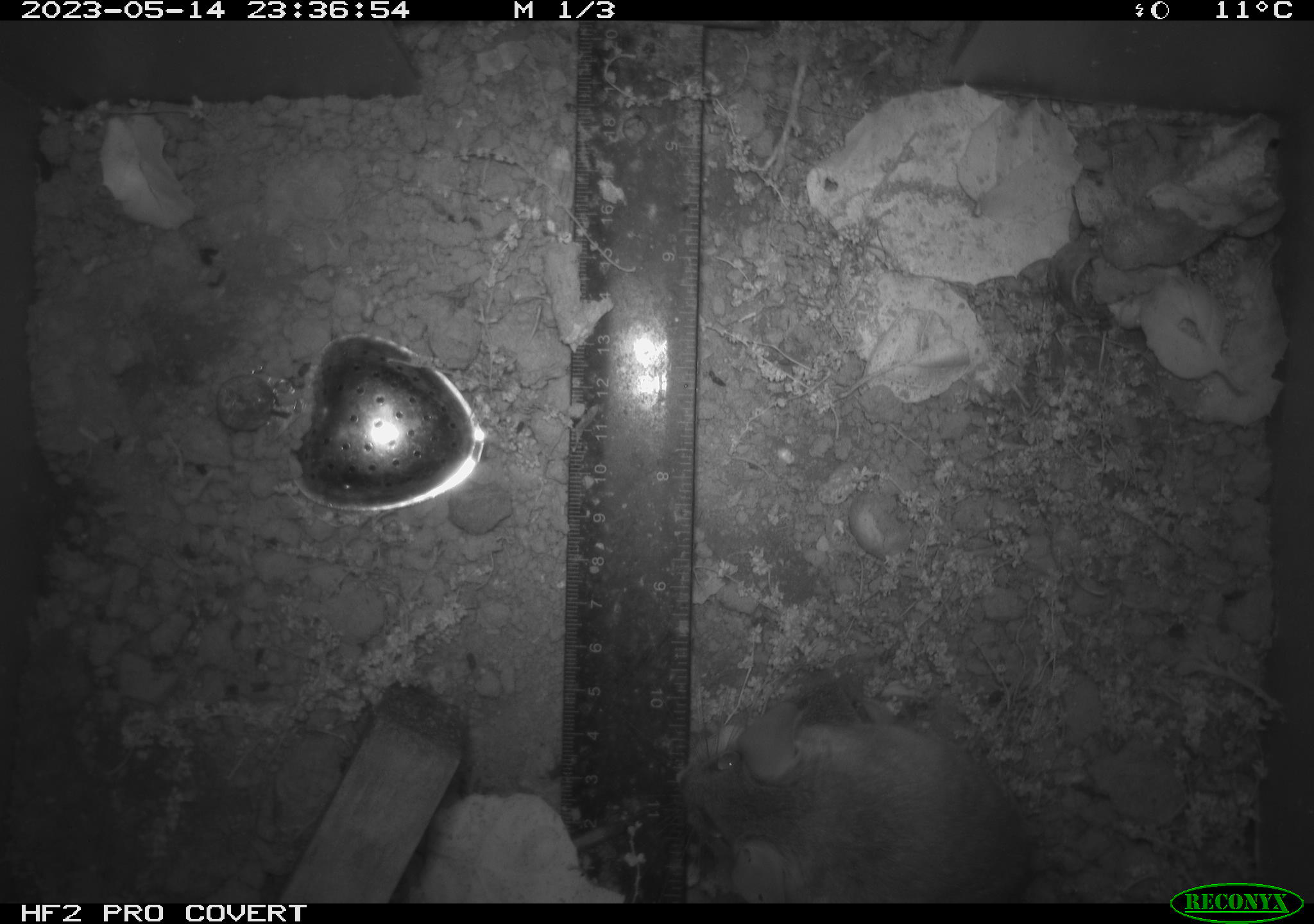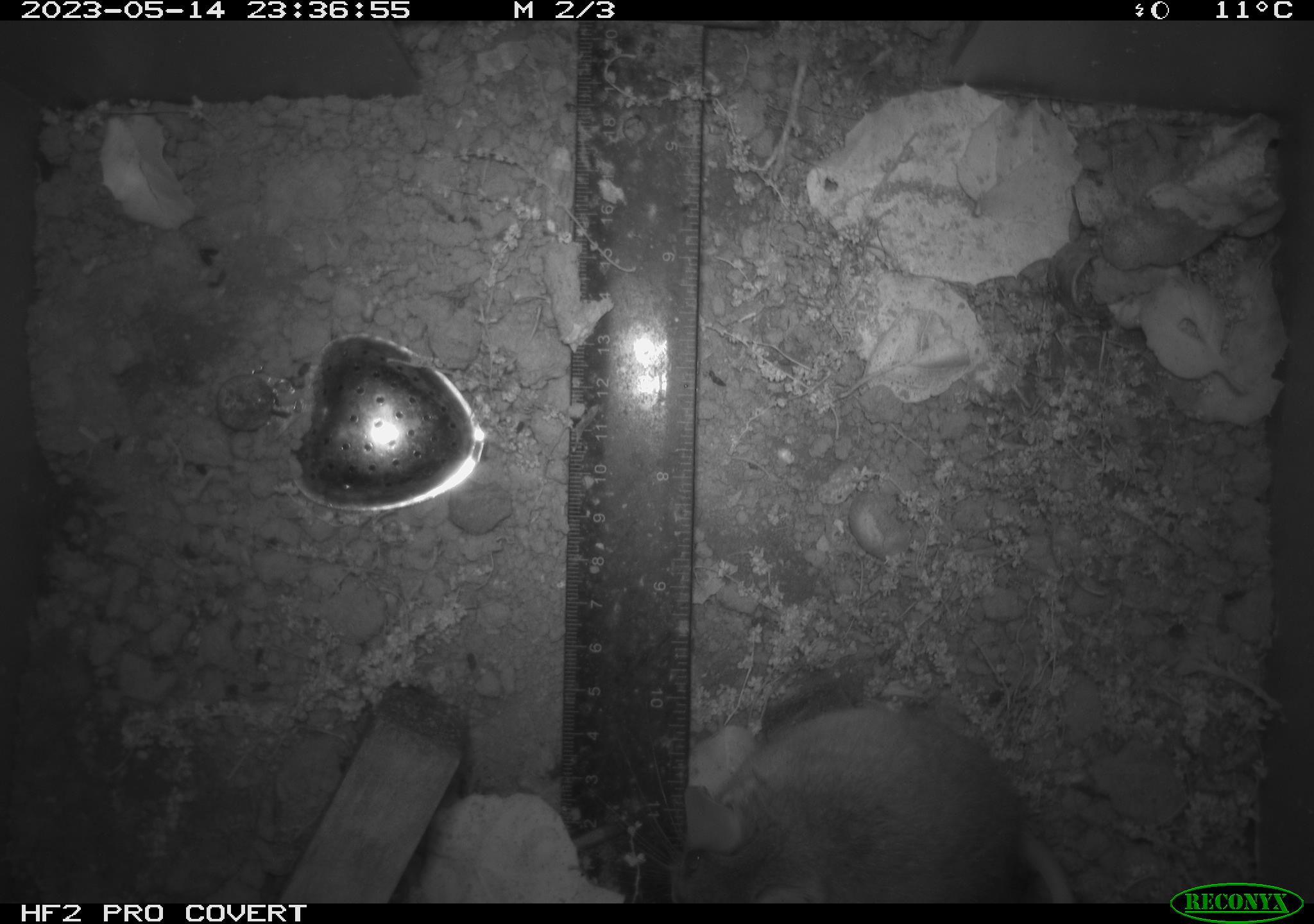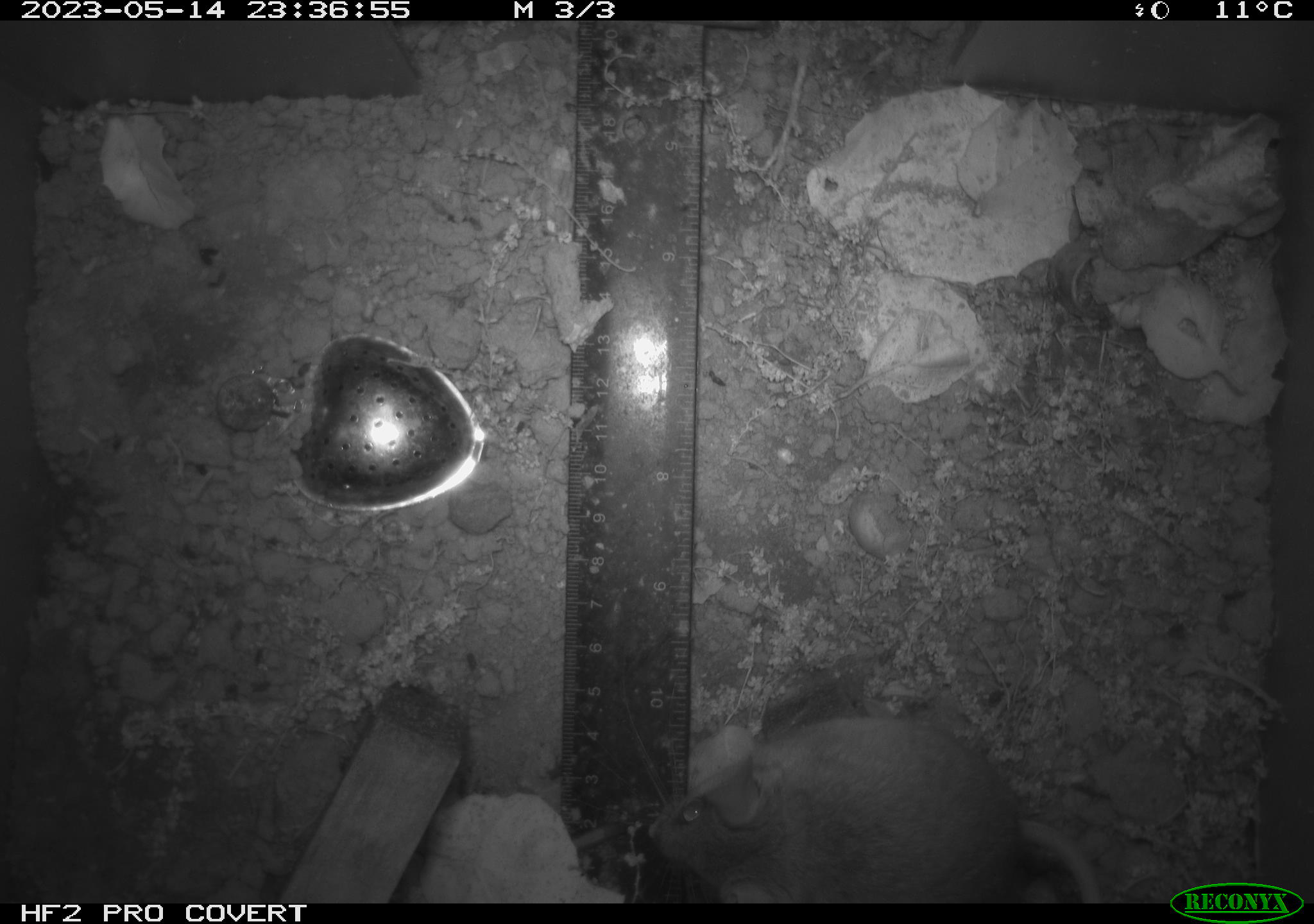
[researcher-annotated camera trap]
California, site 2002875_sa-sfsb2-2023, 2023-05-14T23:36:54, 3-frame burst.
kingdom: Animalia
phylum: Chordata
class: Mammalia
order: Rodentia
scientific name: Rodentia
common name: mouse species